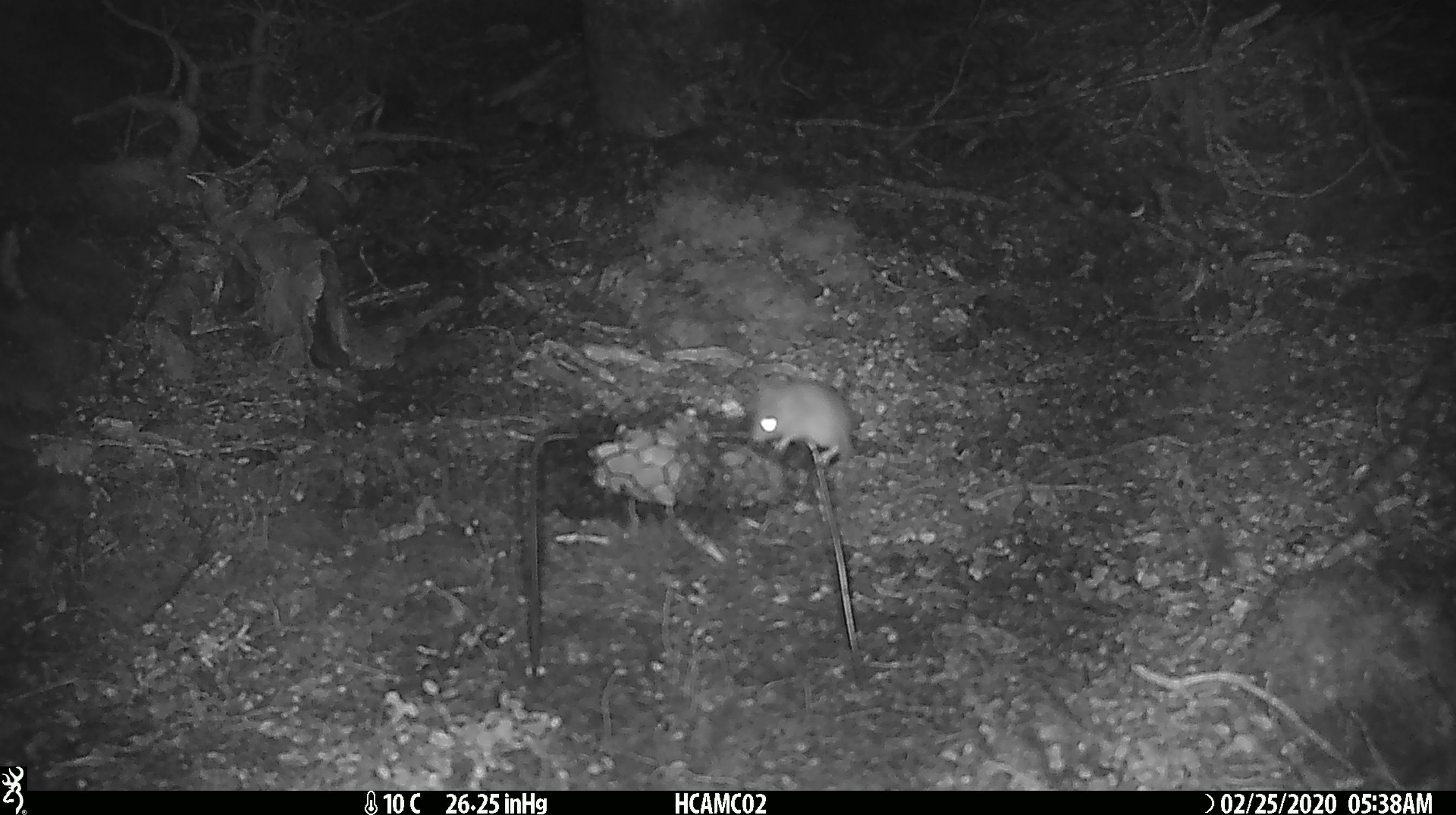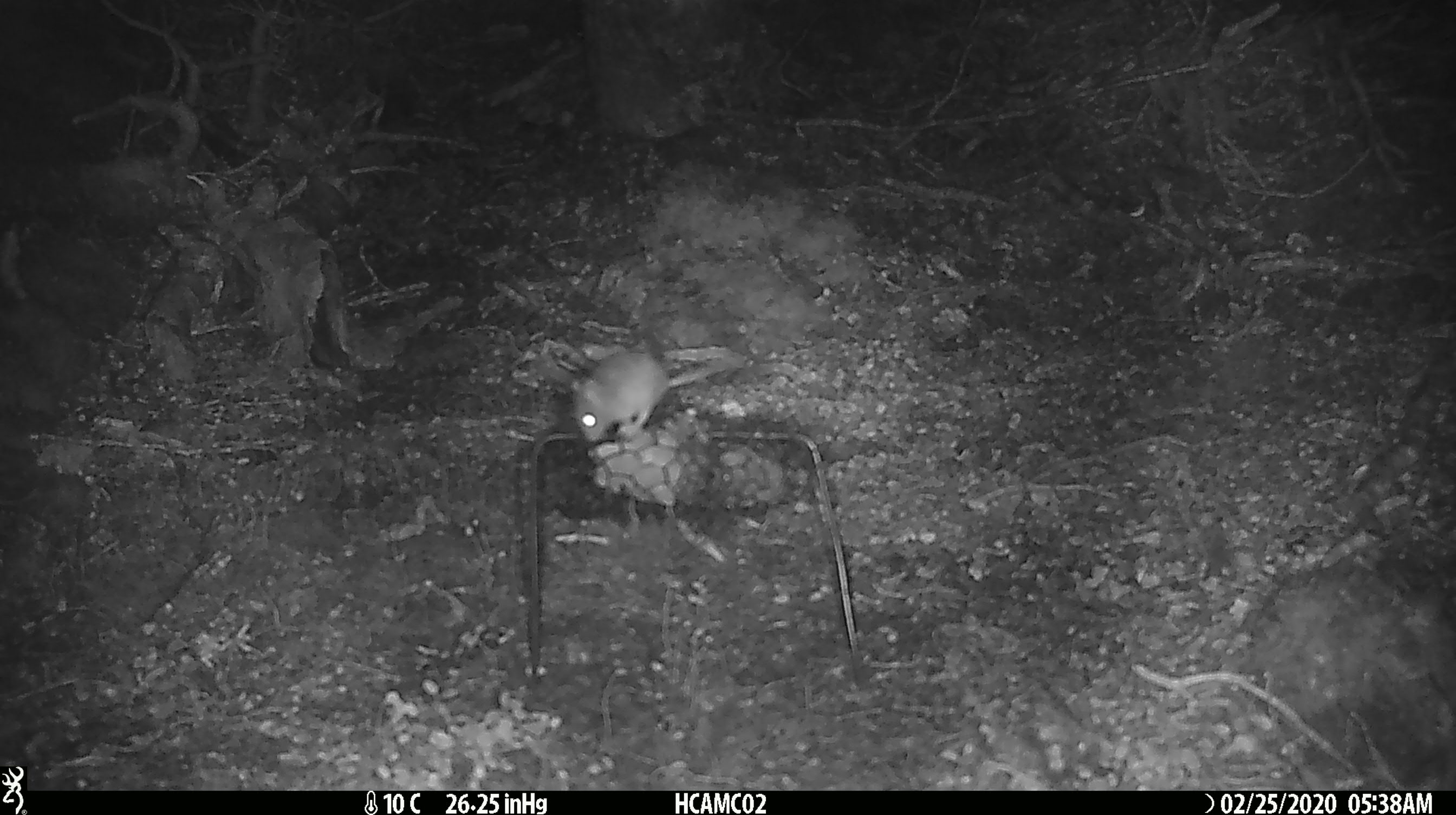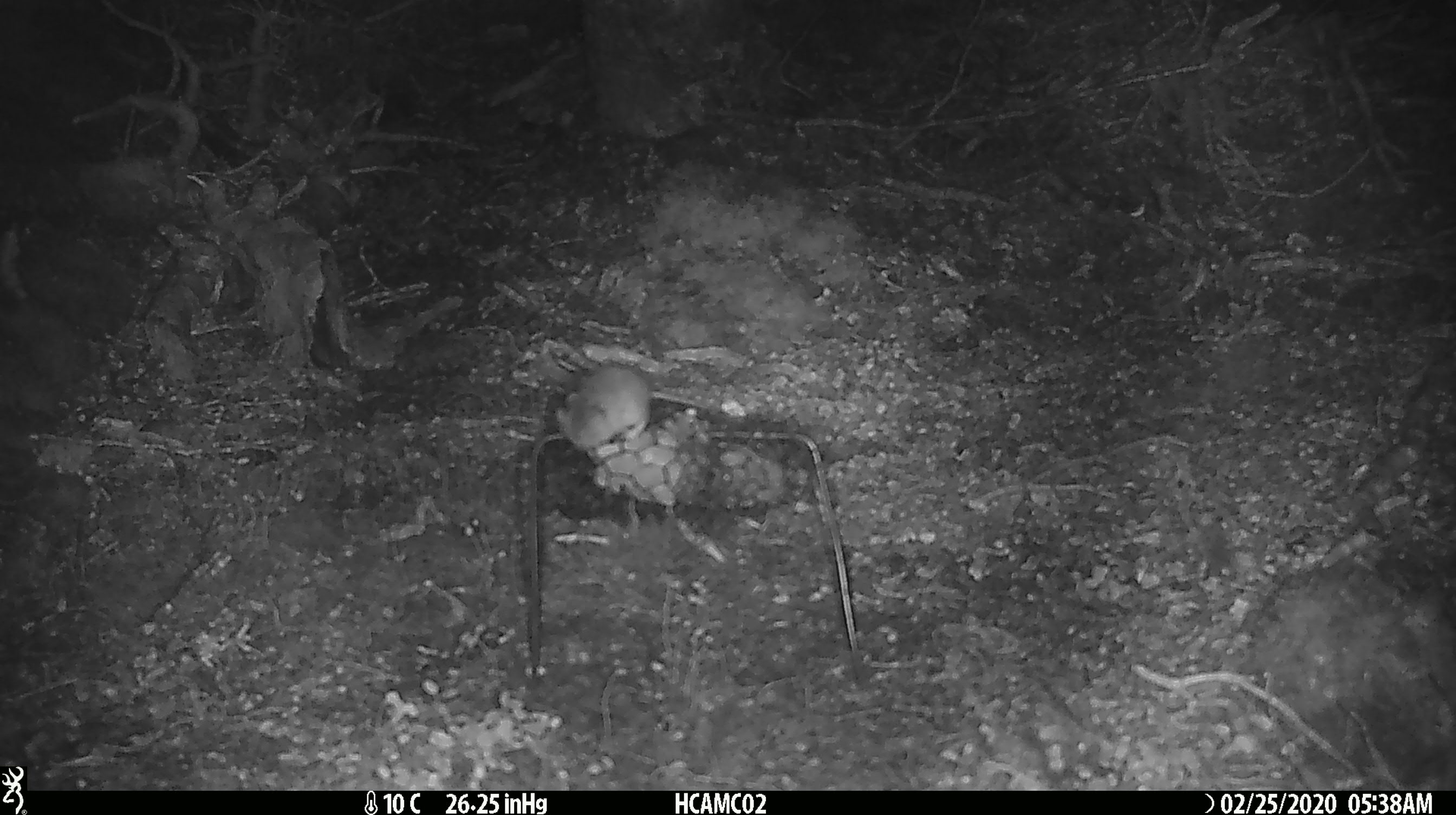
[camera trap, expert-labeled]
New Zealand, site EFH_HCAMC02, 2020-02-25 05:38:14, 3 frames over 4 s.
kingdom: Animalia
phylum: Chordata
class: Mammalia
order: Rodentia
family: Muridae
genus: Mus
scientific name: Mus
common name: mouse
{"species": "mouse (Mus)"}